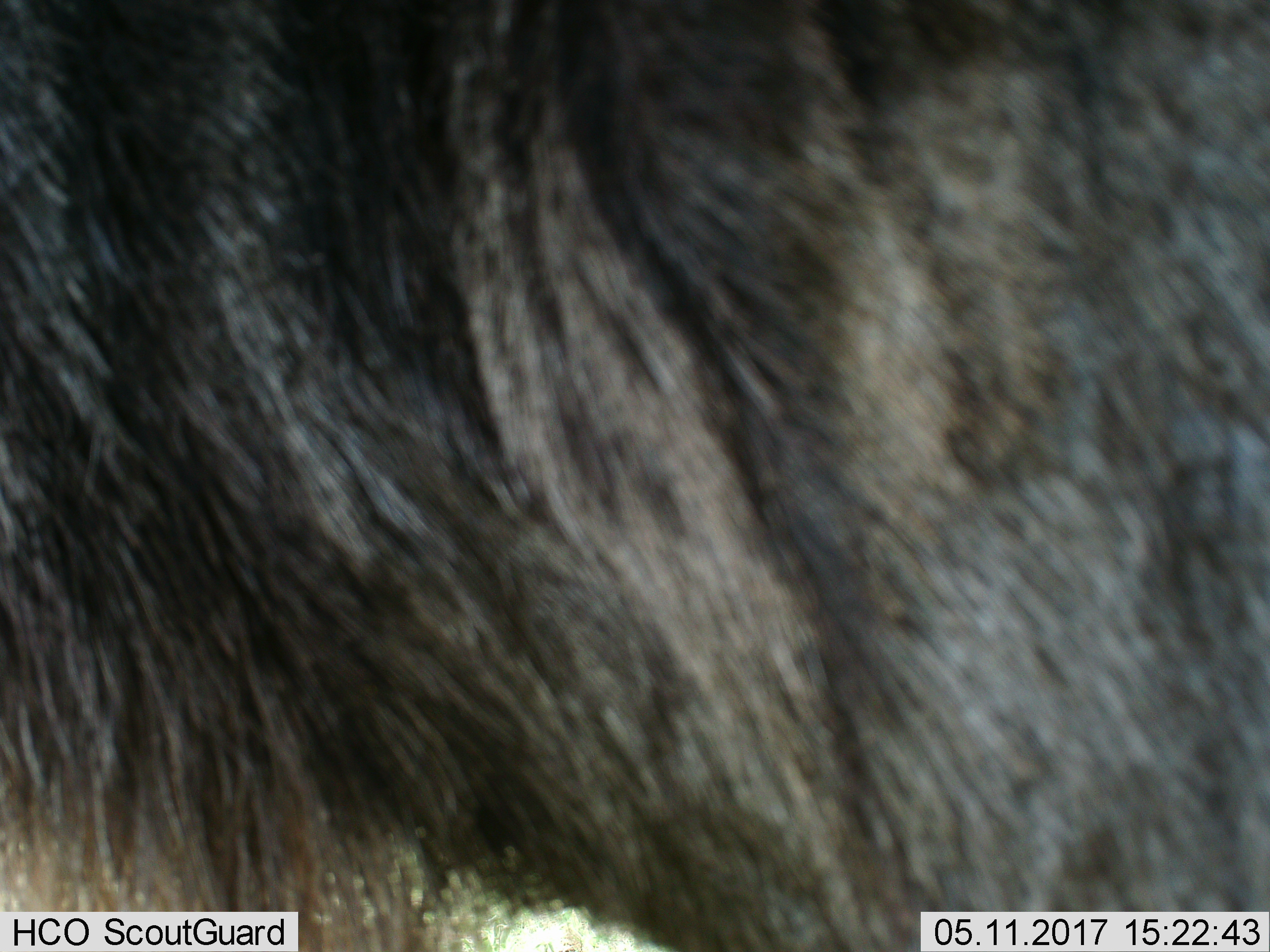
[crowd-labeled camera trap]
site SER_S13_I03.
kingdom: Animalia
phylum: Chordata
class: Mammalia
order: Artiodactyla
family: Bovidae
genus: Connochaetes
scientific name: Connochaetes taurinus taurinus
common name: blue wildebeest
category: wildebeestblue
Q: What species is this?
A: Wildebeestblue (blue wildebeest) (Connochaetes taurinus taurinus).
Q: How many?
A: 1.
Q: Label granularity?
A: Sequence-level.